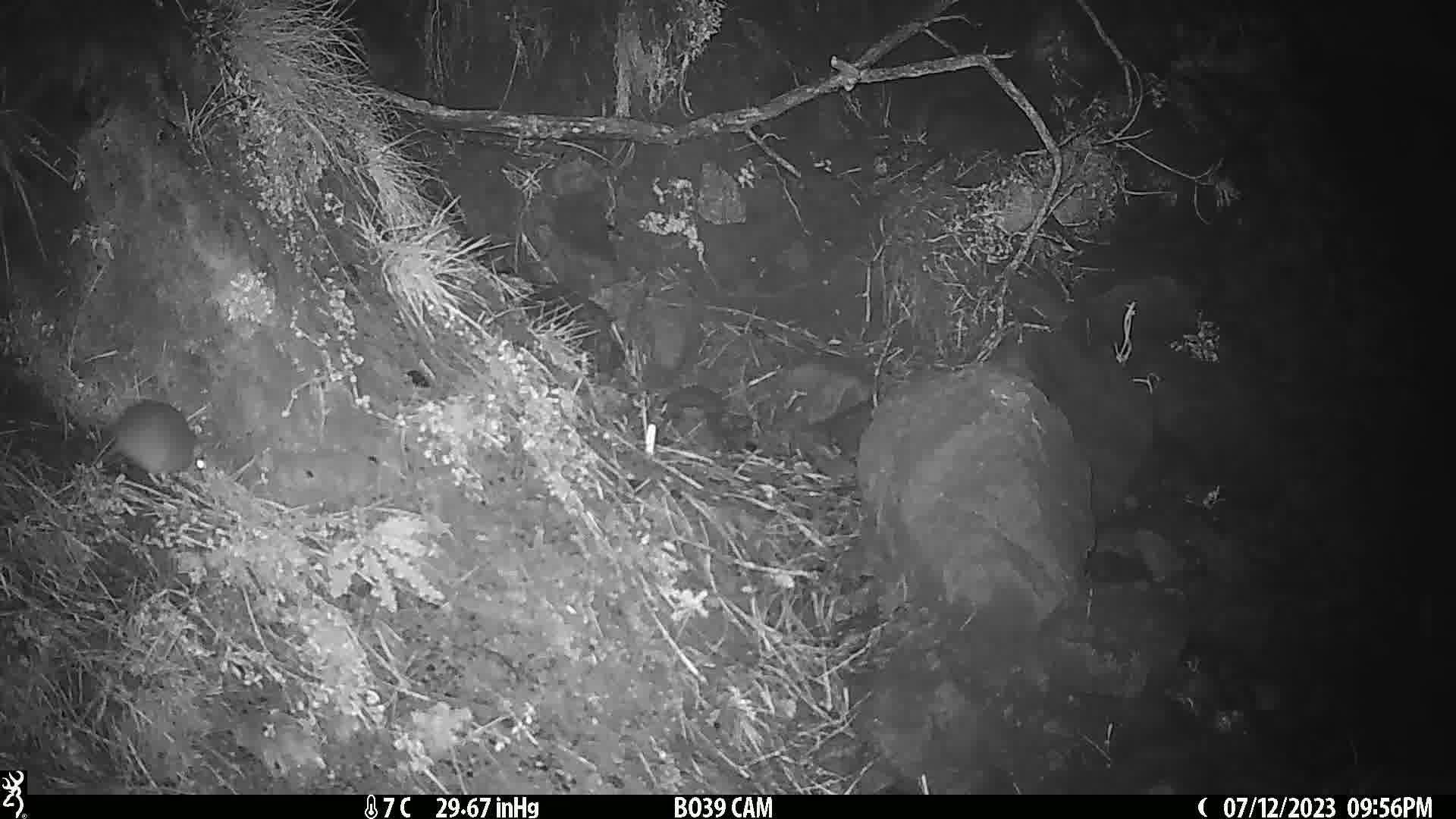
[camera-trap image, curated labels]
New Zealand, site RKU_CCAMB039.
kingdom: Animalia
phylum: Chordata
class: Mammalia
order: Rodentia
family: Muridae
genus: Rattus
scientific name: Rattus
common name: rat